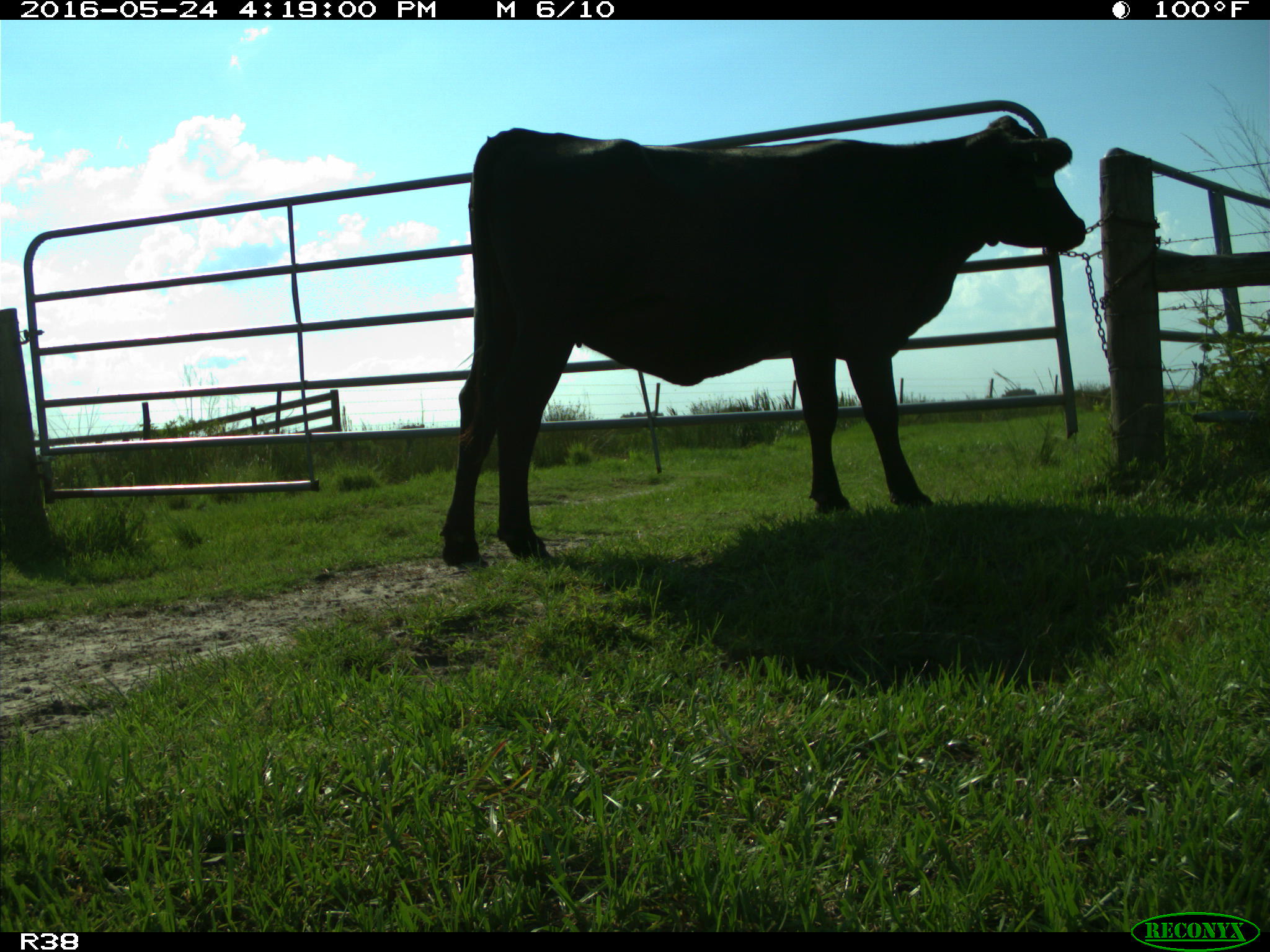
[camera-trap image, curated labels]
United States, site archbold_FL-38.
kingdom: Animalia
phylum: Chordata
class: Mammalia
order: Artiodactyla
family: Bovidae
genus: Bos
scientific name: Bos taurus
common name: domestic cow